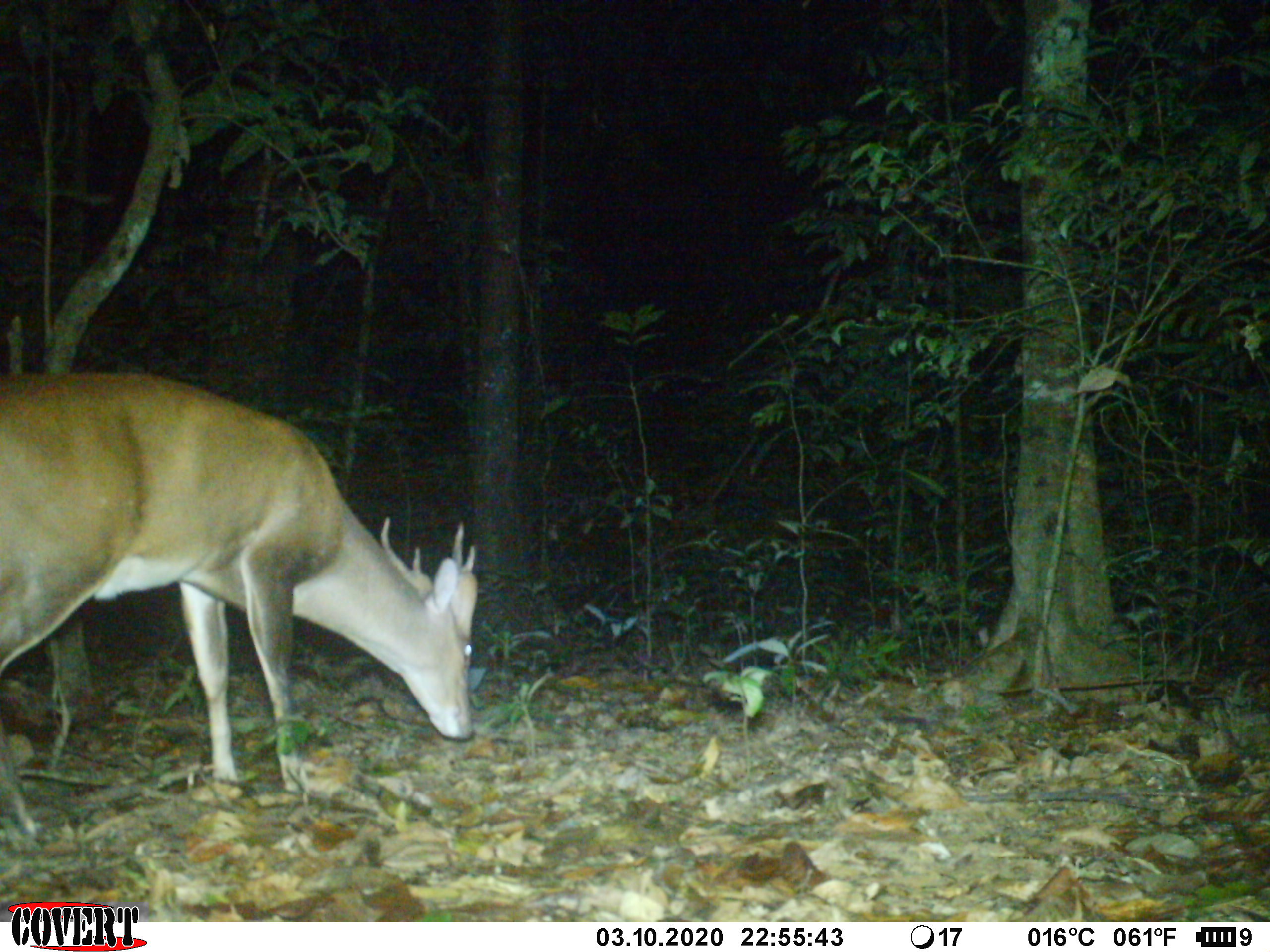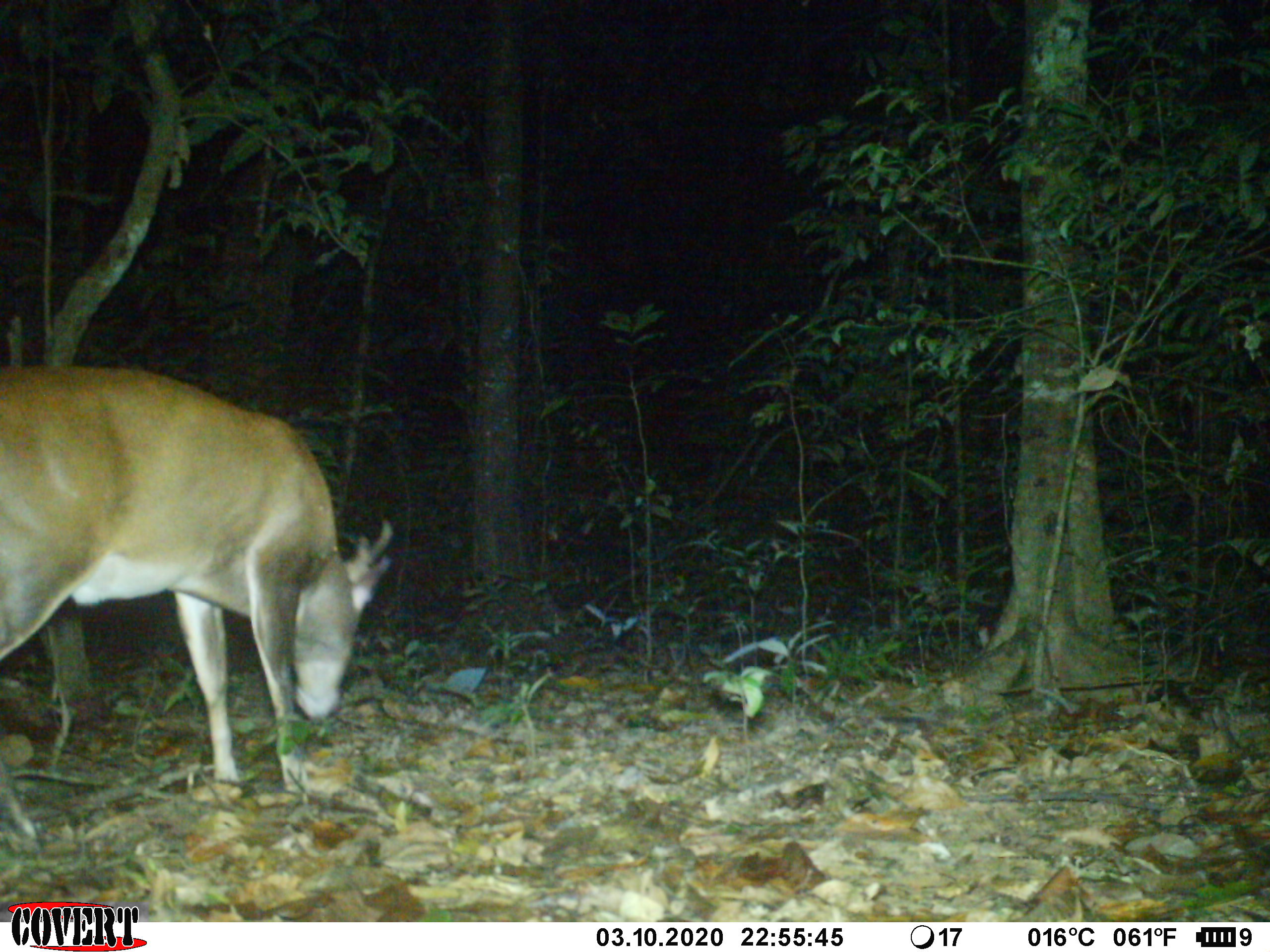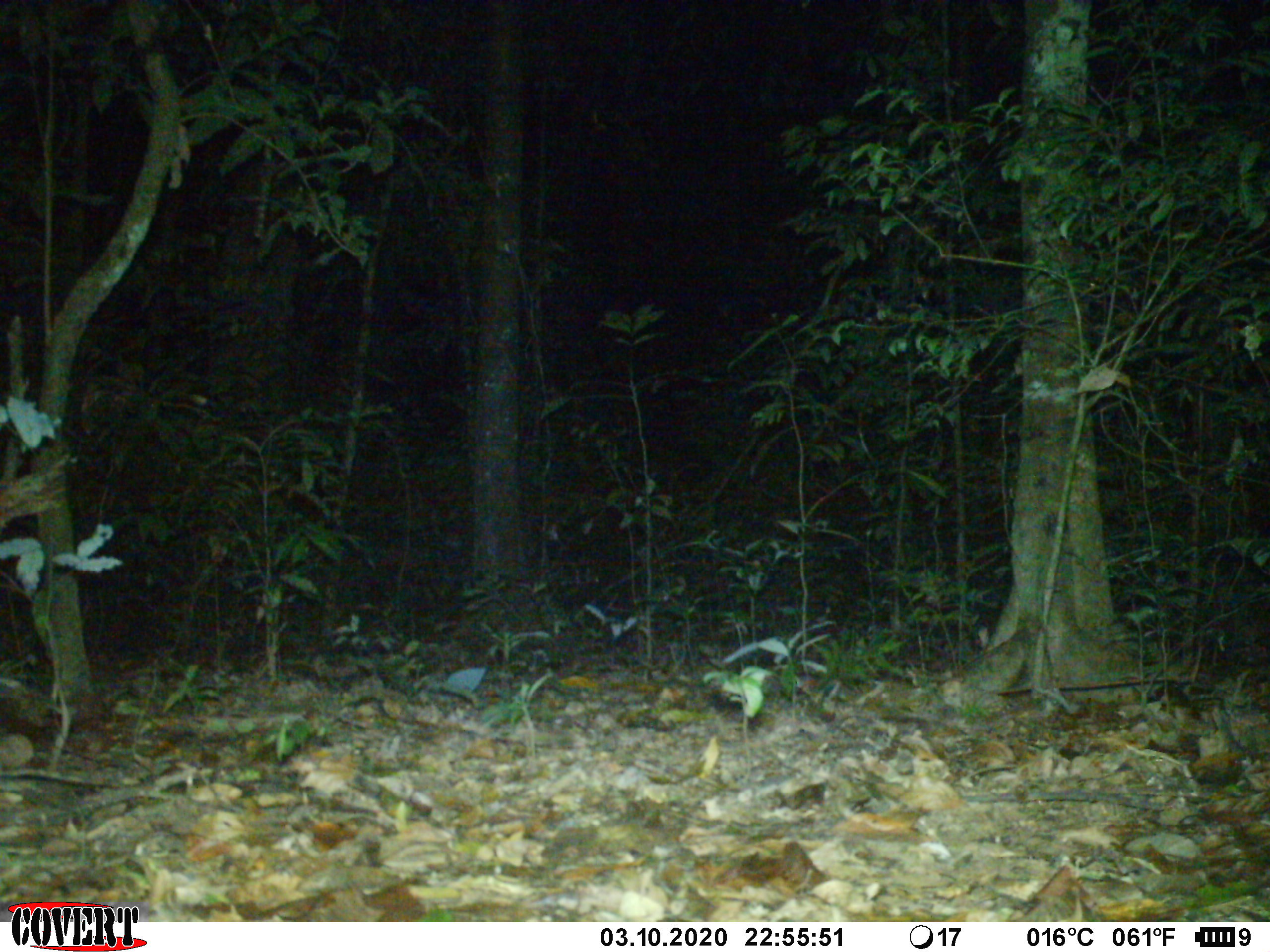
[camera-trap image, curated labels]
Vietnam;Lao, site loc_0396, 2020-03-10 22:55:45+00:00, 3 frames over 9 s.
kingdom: Animalia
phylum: Chordata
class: Mammalia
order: Artiodactyla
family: Cervidae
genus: Muntiacus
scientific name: Muntiacus vuquangensis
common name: large-antlered muntjac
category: large antlered muntjac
Large antlered muntjac (large-antlered muntjac) (Muntiacus vuquangensis). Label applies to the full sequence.